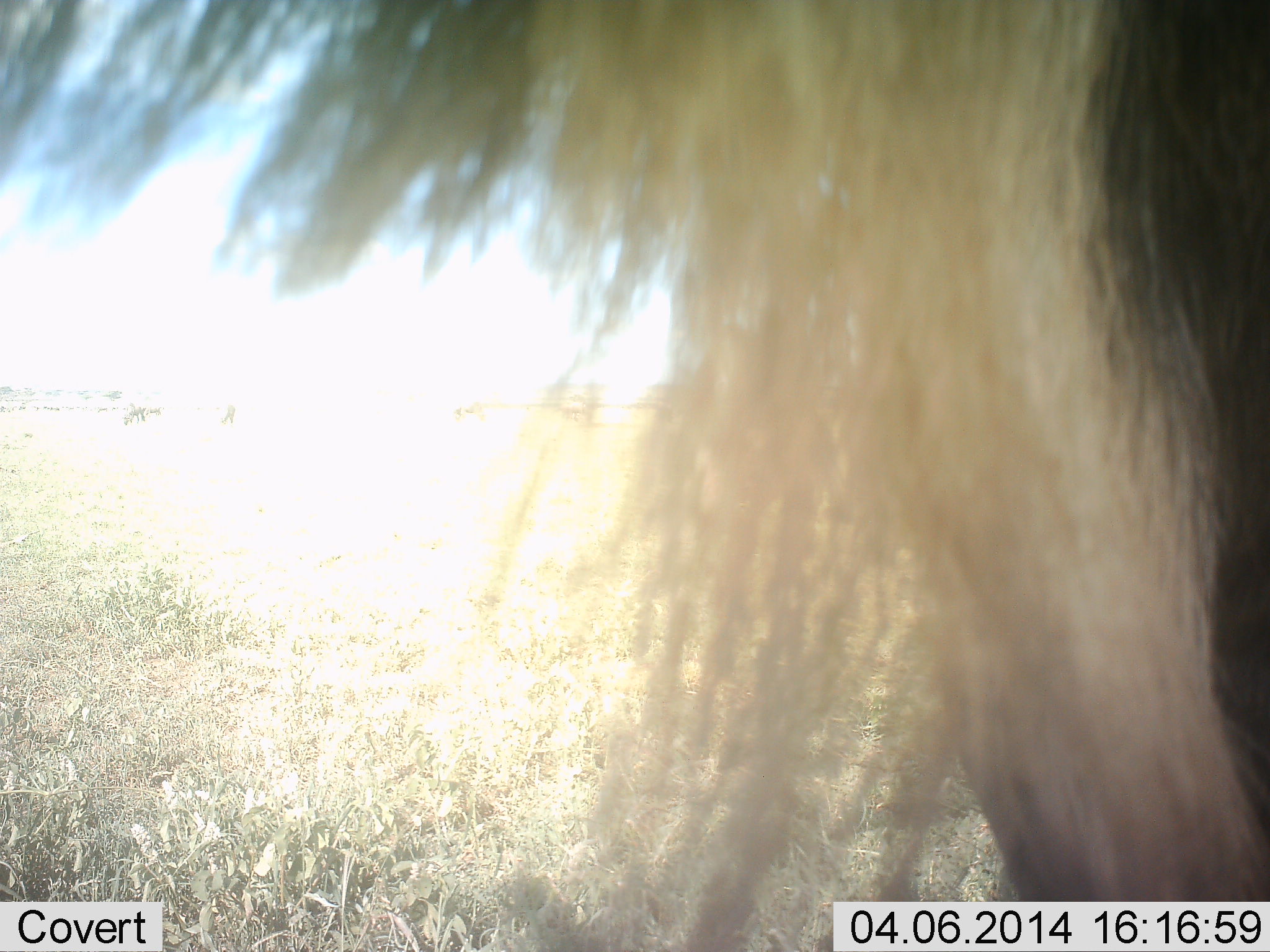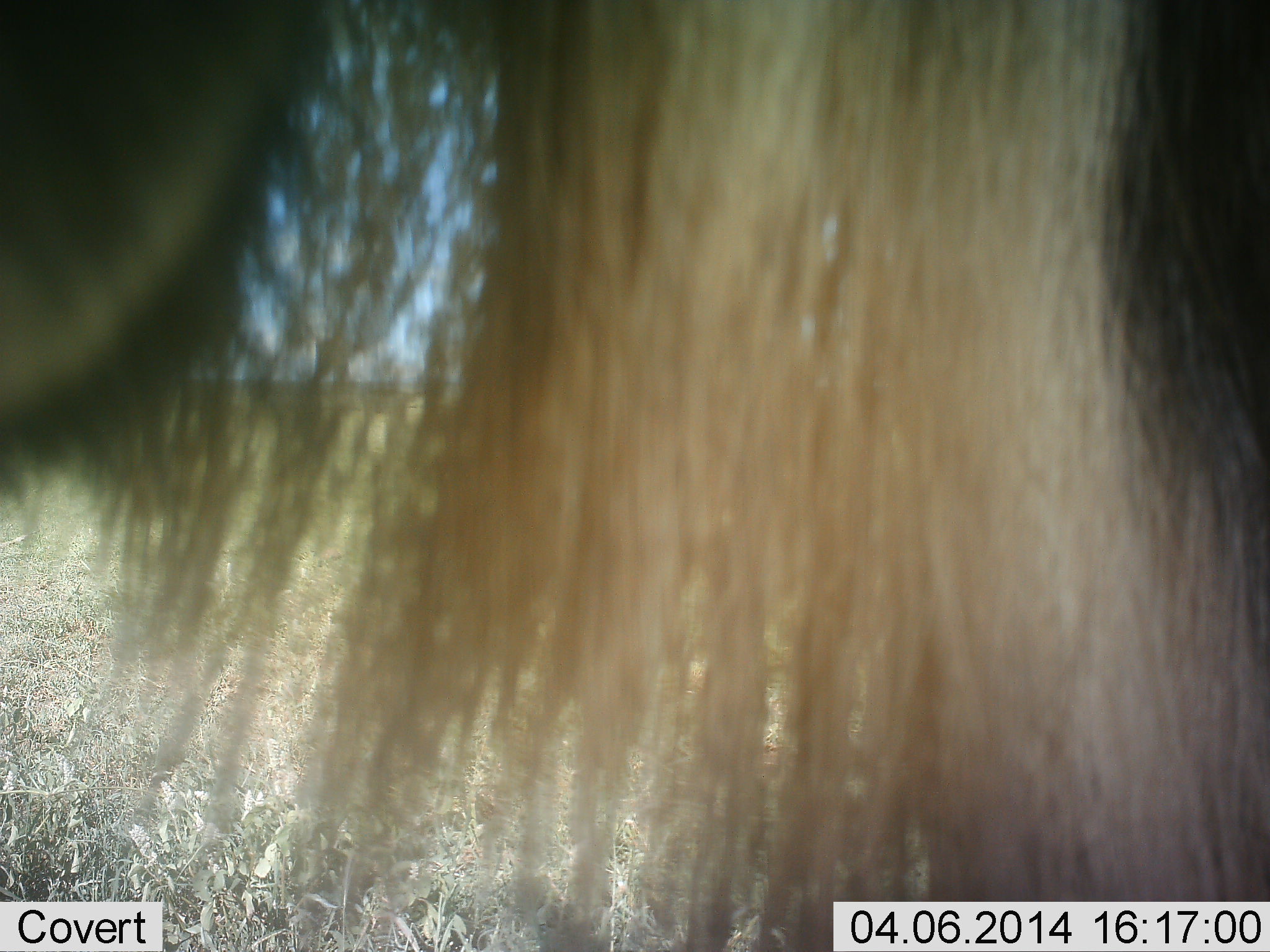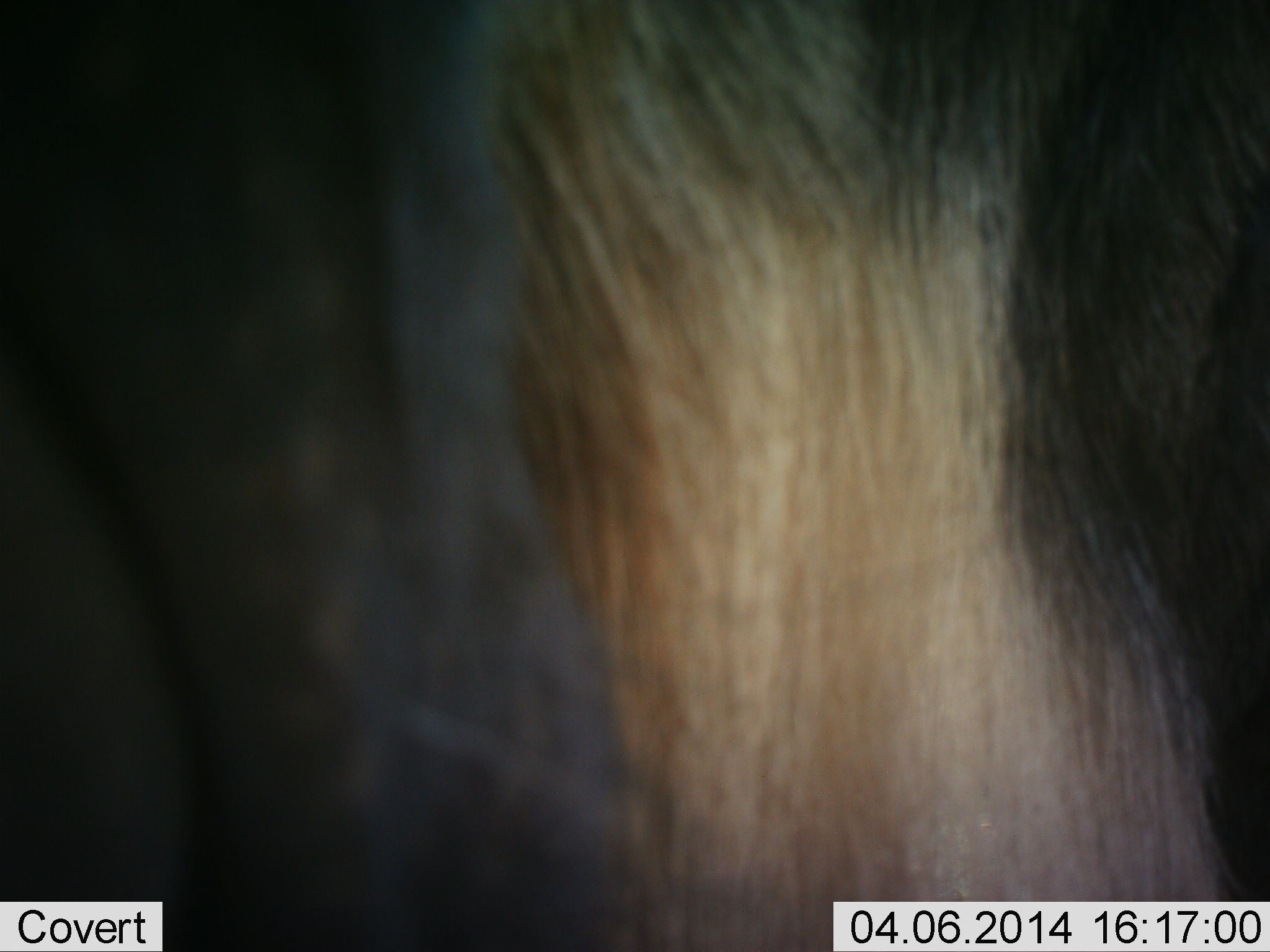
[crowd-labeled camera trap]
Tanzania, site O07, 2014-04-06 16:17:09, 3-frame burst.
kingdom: Animalia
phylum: Chordata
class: Mammalia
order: Artiodactyla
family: Bovidae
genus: Connochaetes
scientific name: Connochaetes taurinus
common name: blue wildebeest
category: wildebeest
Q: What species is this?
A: Wildebeest (blue wildebeest) (Connochaetes taurinus).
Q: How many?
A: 1.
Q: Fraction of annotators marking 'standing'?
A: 80%.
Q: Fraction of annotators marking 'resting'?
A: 0%.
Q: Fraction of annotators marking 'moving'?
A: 20%.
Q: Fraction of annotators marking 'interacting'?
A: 0%.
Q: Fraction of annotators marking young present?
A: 10%.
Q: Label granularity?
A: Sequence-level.